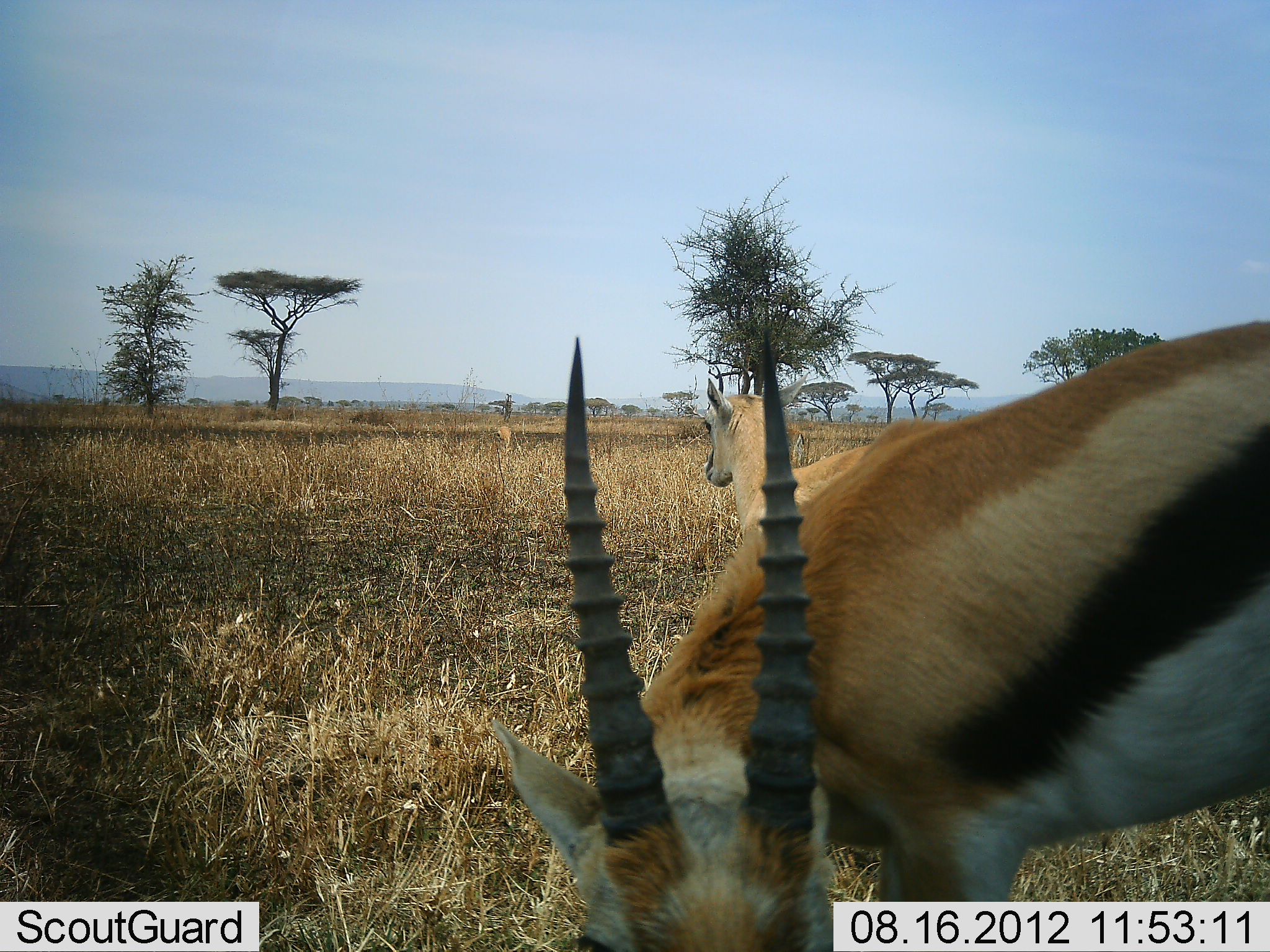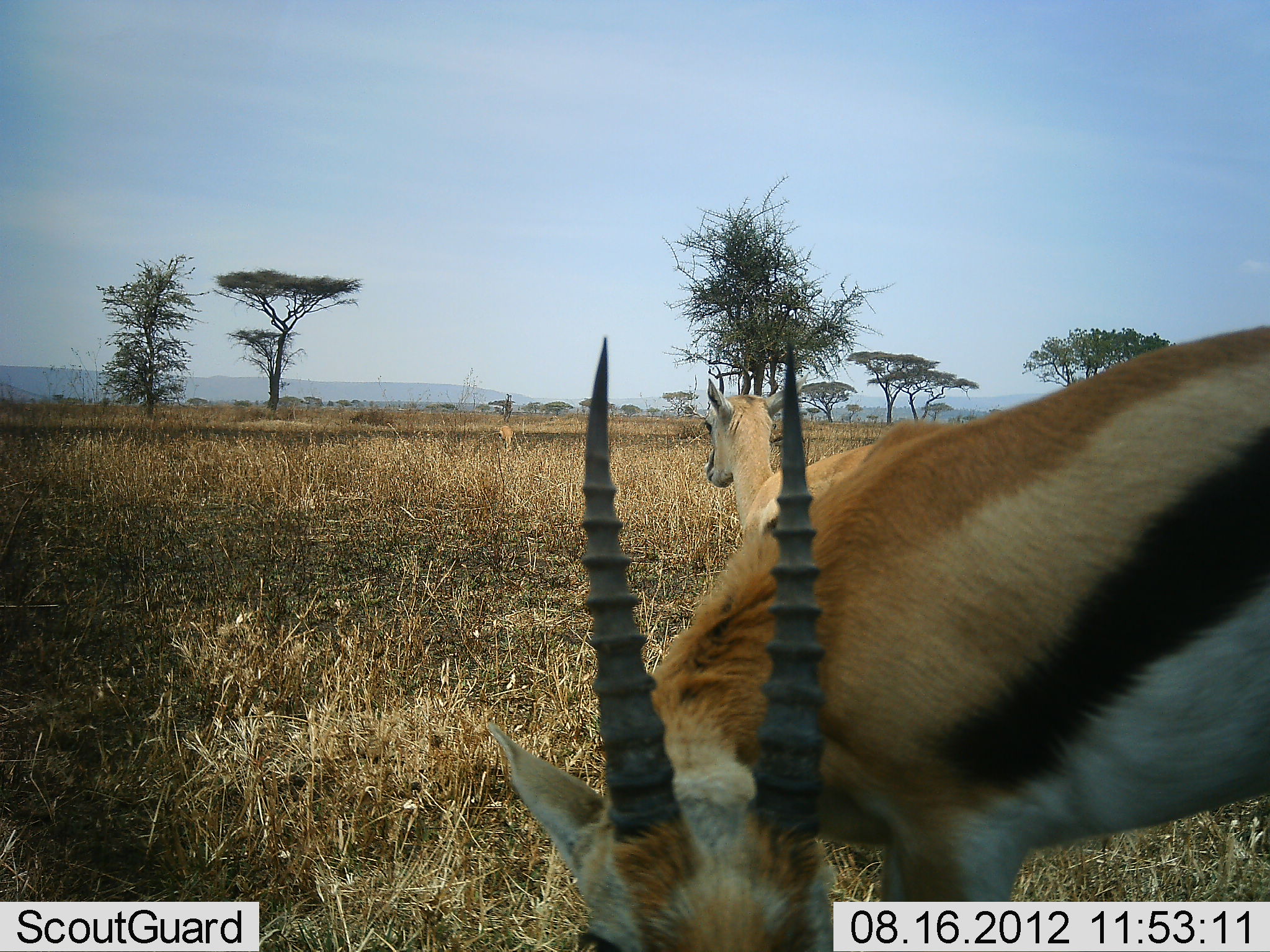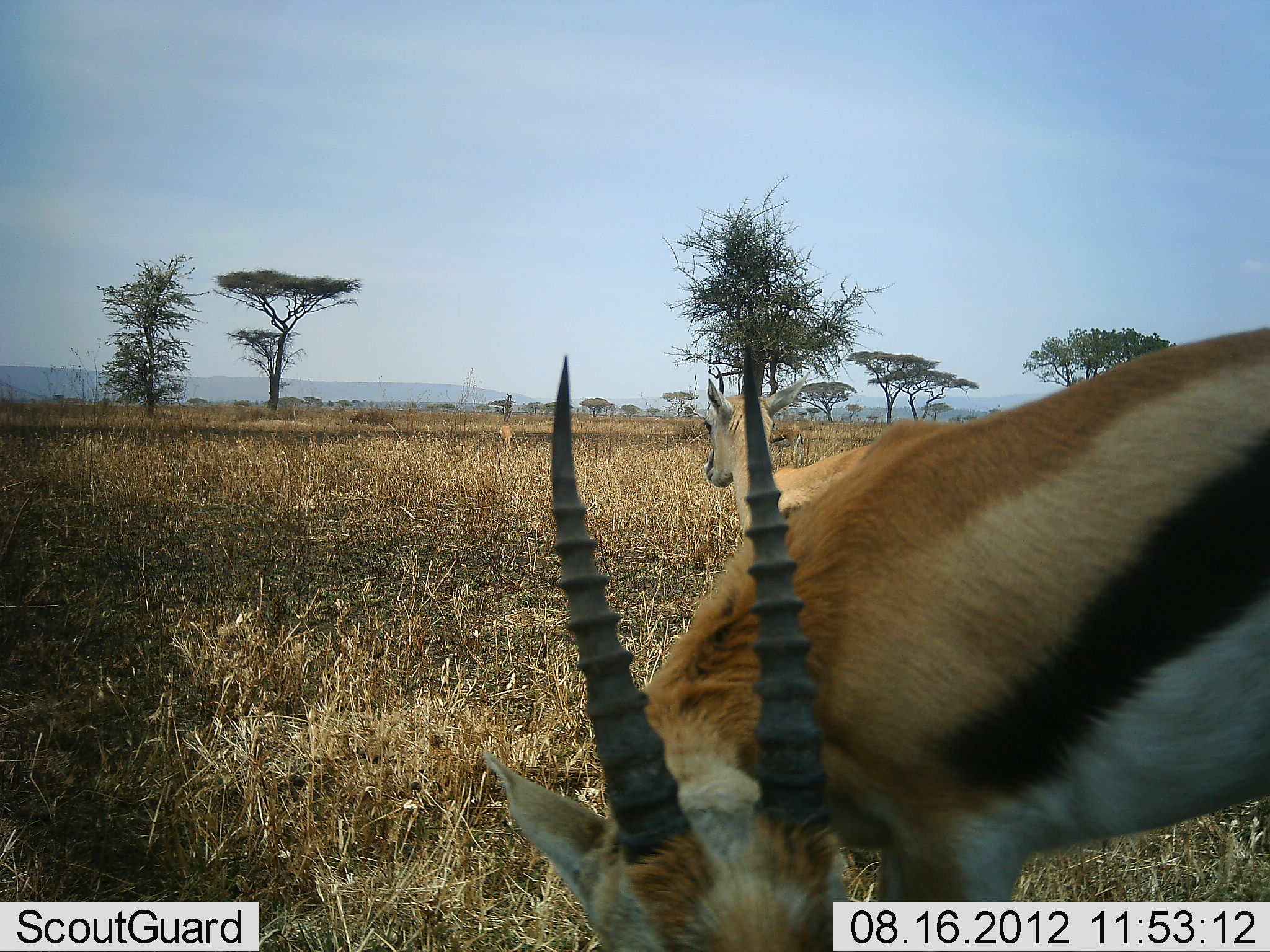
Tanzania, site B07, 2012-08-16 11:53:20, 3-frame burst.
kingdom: Animalia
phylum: Chordata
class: Mammalia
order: Artiodactyla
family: Bovidae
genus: Eudorcas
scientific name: Eudorcas thomsonii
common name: thomson's gazelle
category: gazellethomsons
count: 3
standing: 70%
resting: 0%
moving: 10%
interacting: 0%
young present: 10%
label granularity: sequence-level